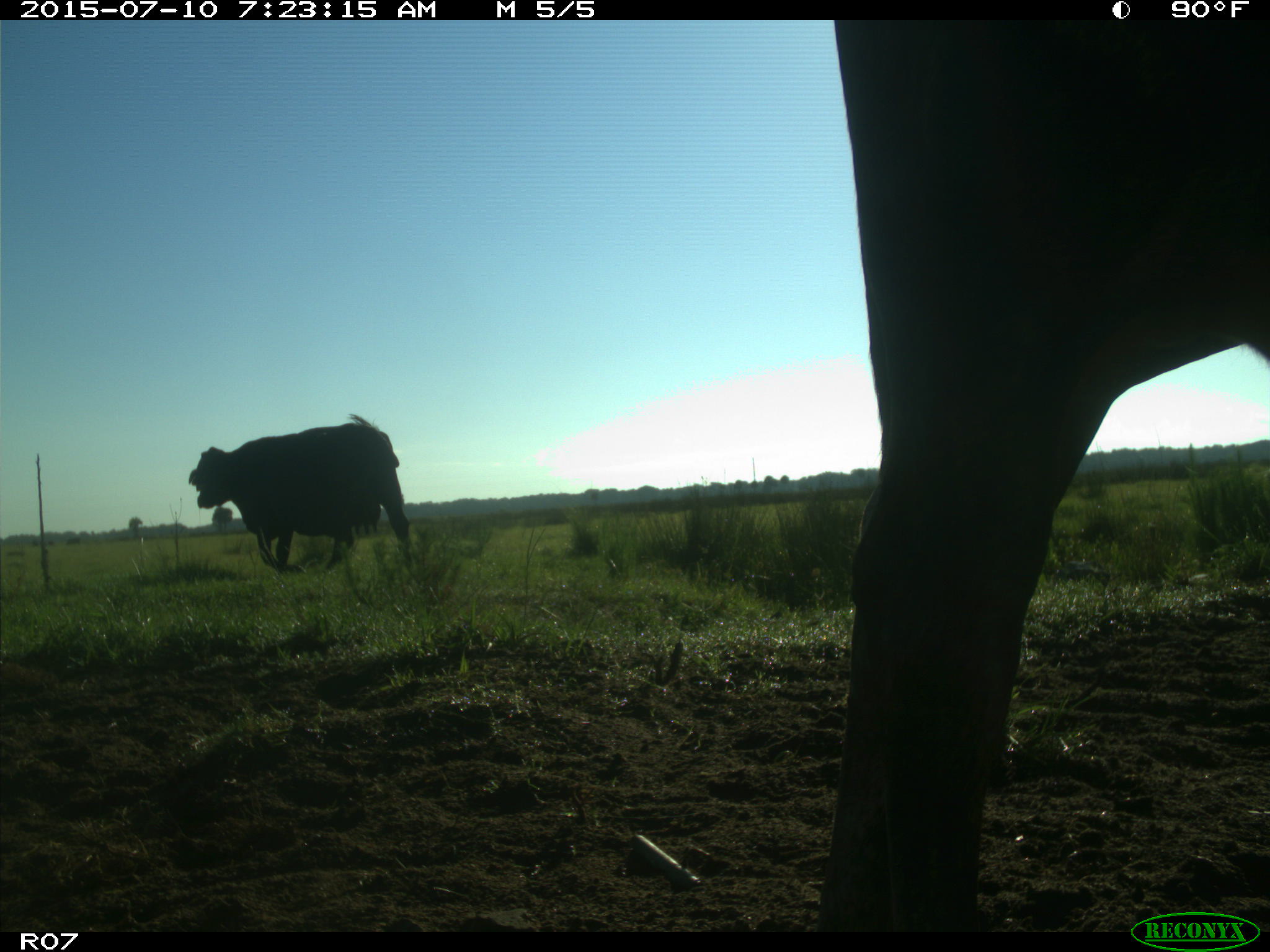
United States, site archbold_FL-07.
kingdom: Animalia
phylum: Chordata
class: Mammalia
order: Artiodactyla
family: Bovidae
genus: Bos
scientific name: Bos taurus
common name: domestic cow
Bos taurus (domestic cow).